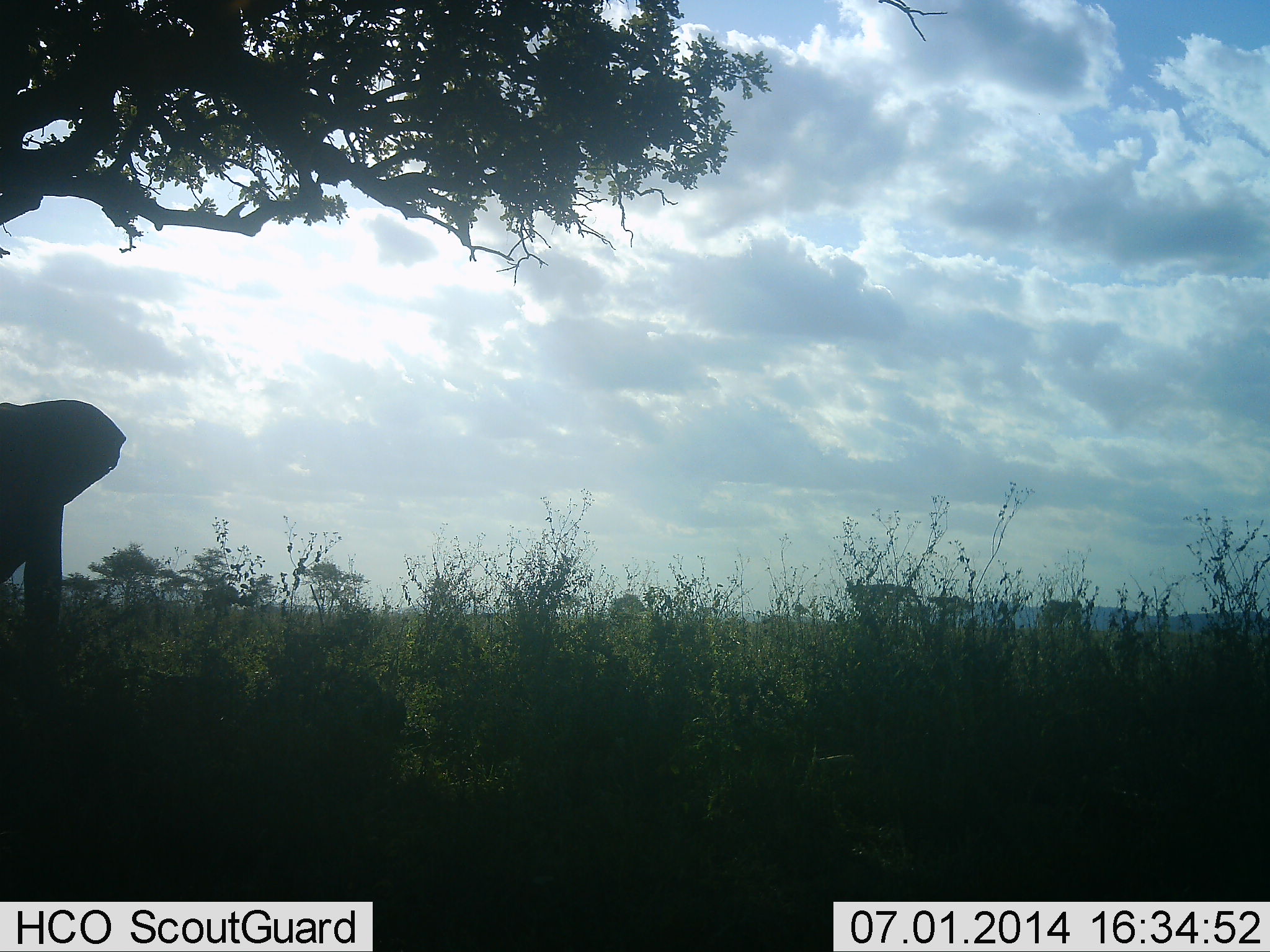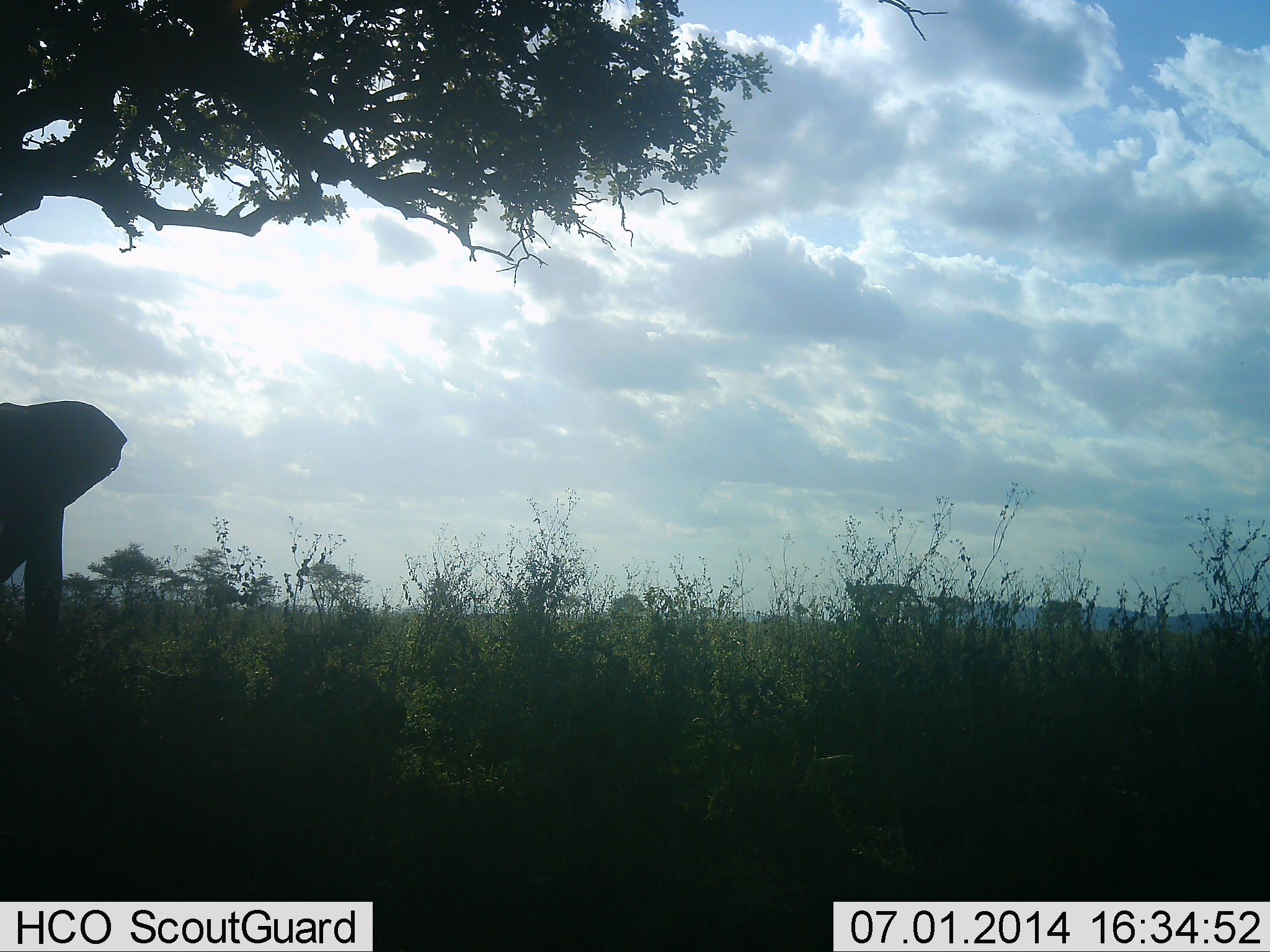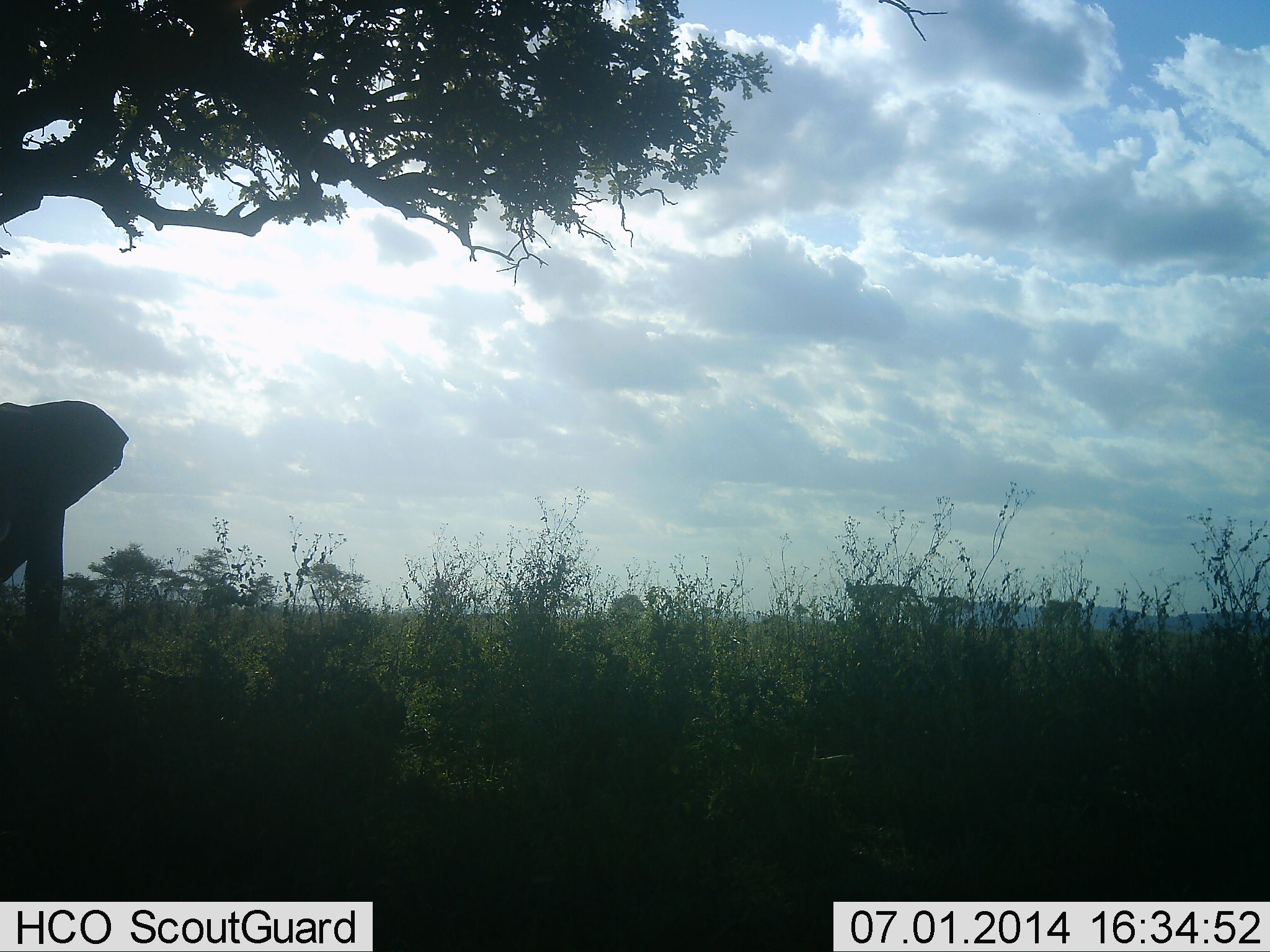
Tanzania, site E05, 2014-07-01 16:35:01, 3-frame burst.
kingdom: Animalia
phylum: Chordata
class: Mammalia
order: Proboscidea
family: Elephantidae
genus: Loxodonta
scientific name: Loxodonta africana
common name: african bush elephant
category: elephant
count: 1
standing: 90%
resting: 0%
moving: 10%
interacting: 0%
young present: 0%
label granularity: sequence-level